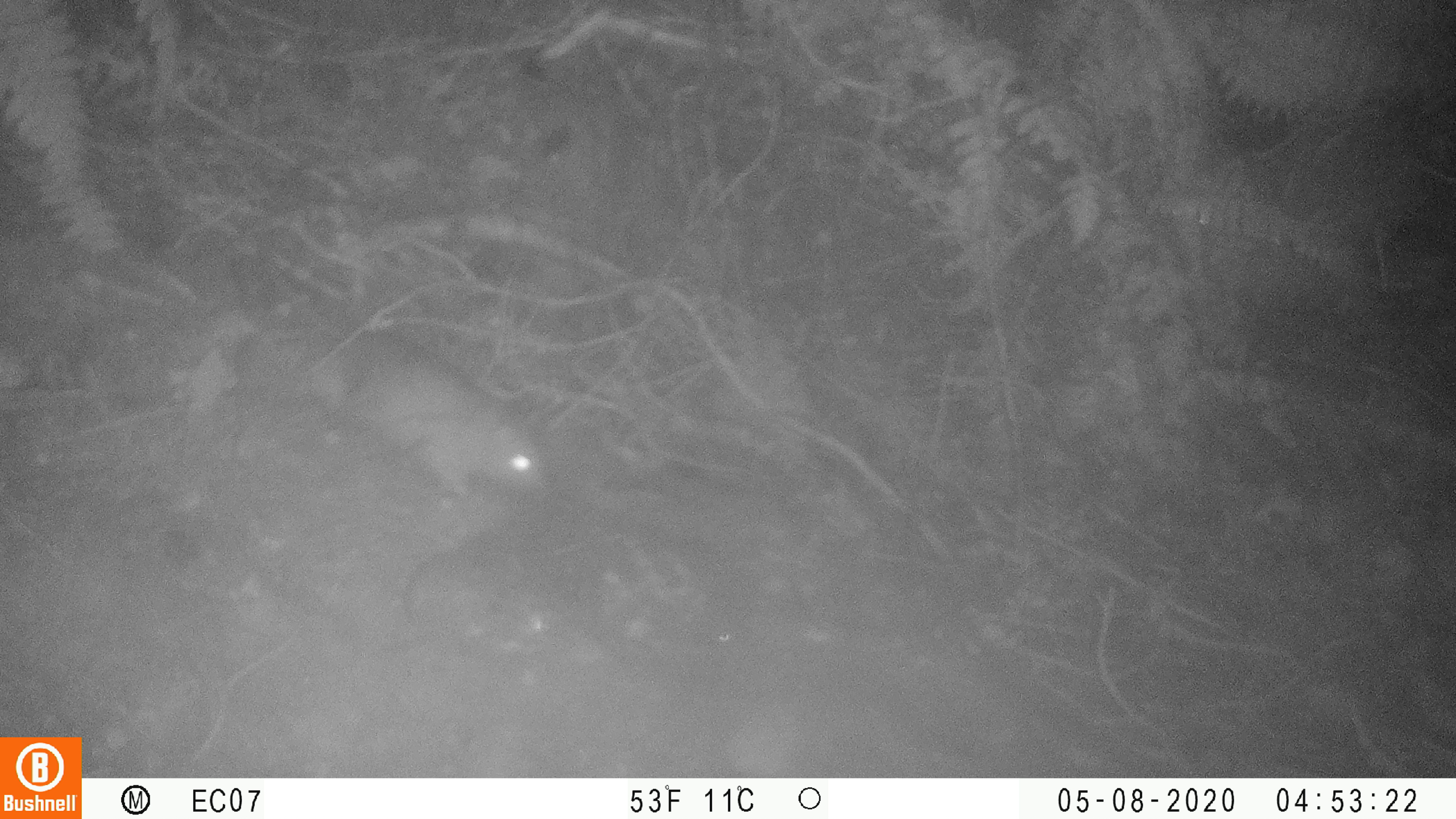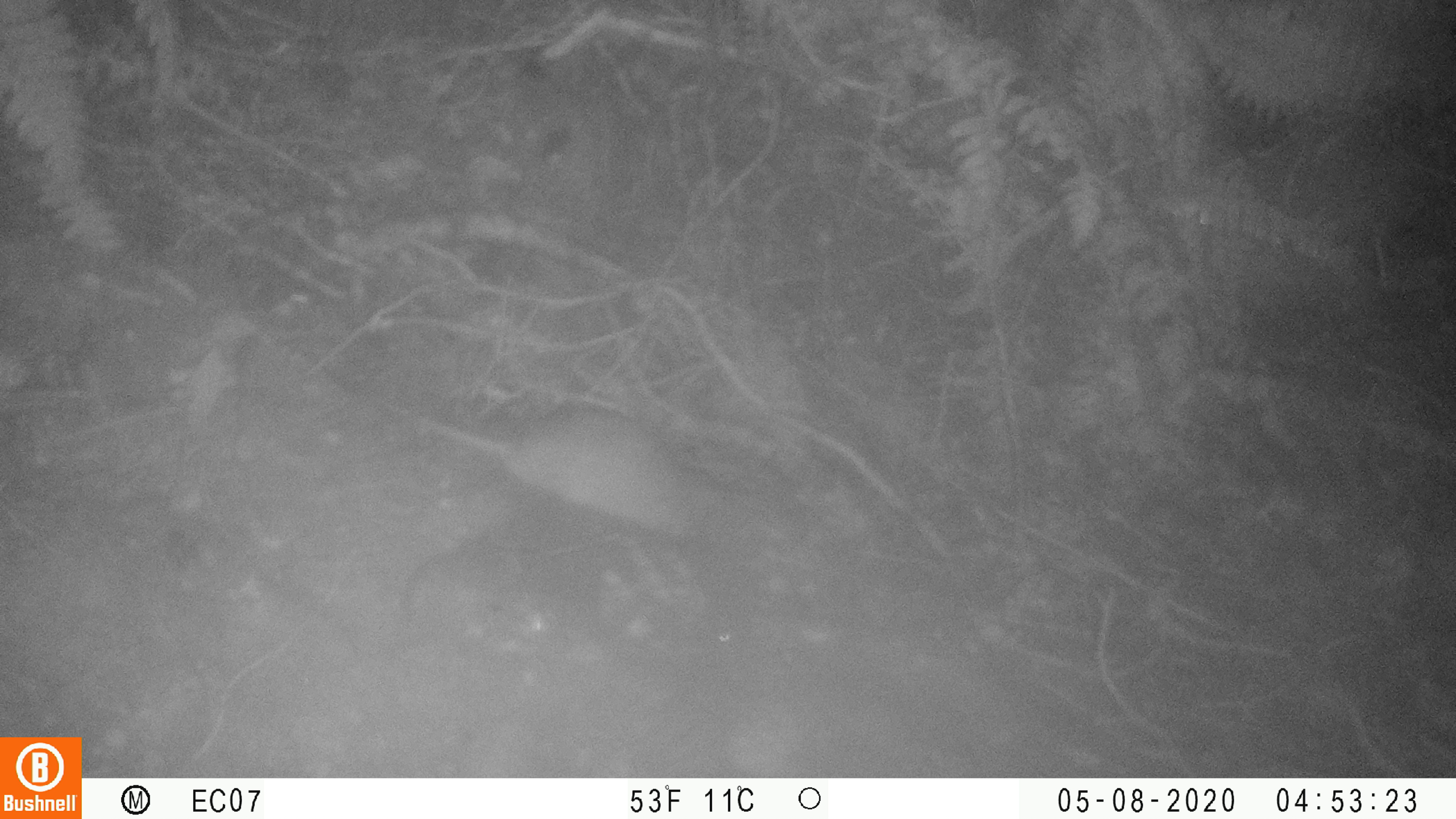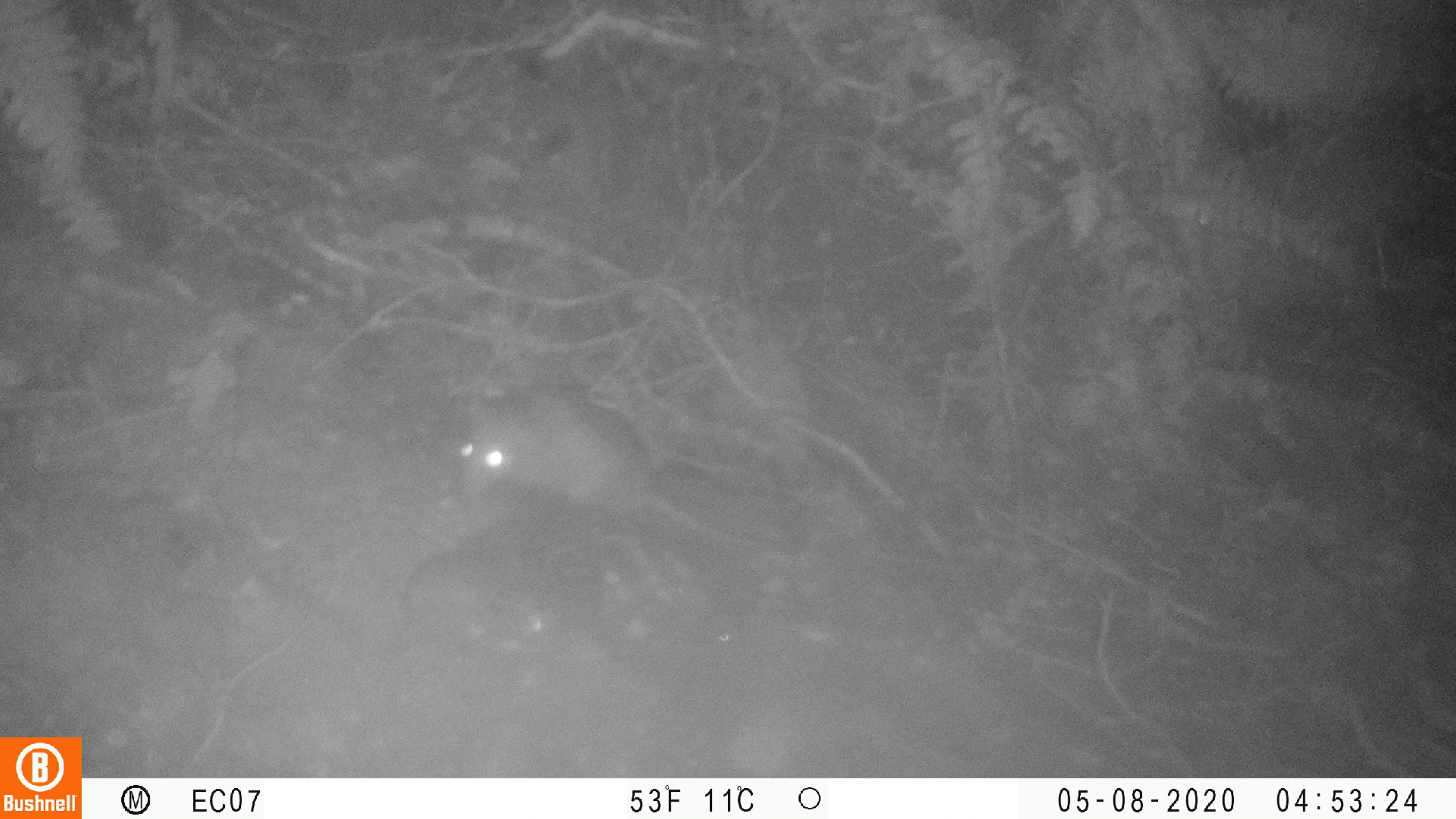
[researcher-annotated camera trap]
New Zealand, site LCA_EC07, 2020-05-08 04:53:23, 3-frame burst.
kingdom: Animalia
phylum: Chordata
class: Mammalia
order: Rodentia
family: Muridae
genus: Rattus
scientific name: Rattus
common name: rat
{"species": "rat (Rattus)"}